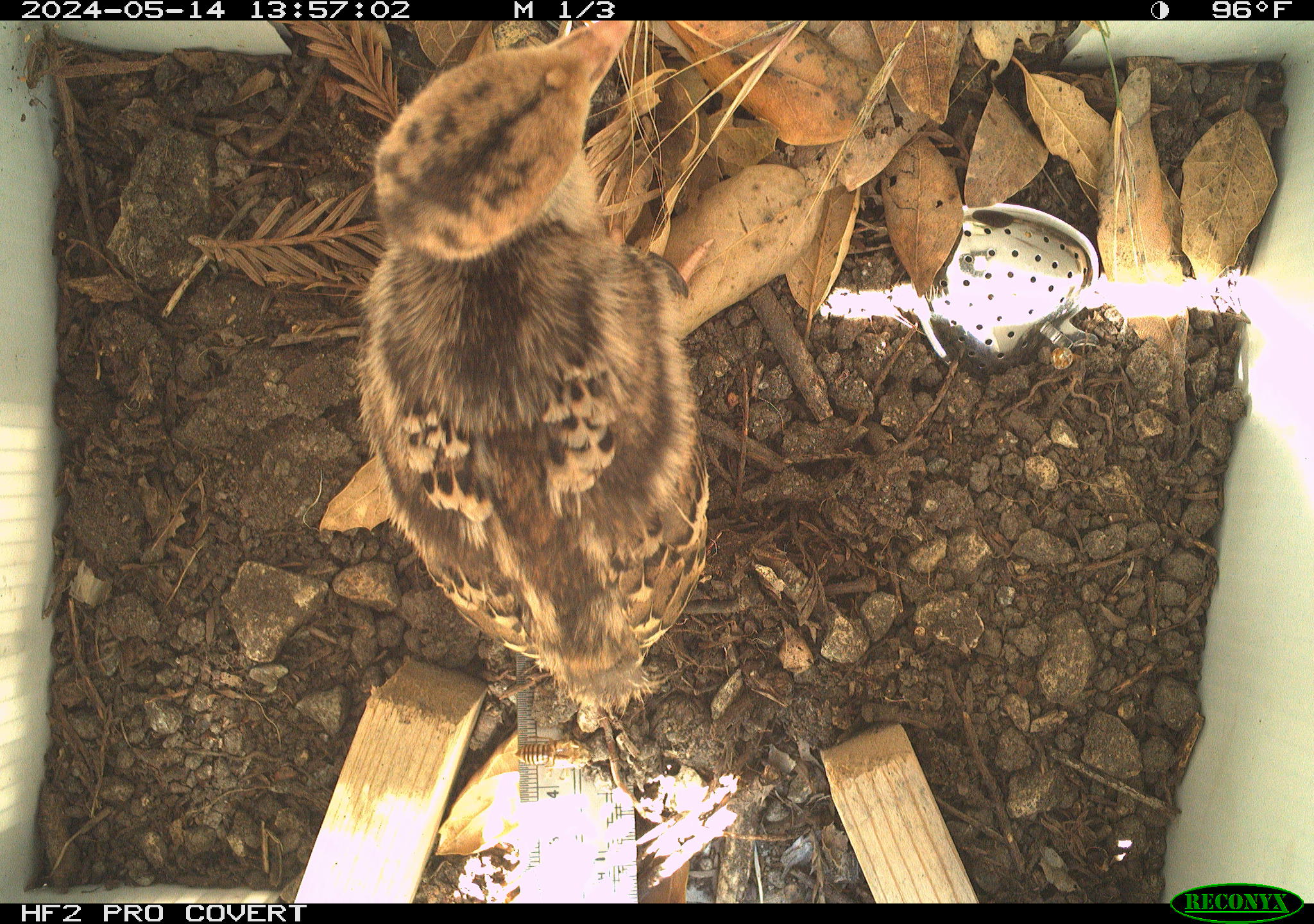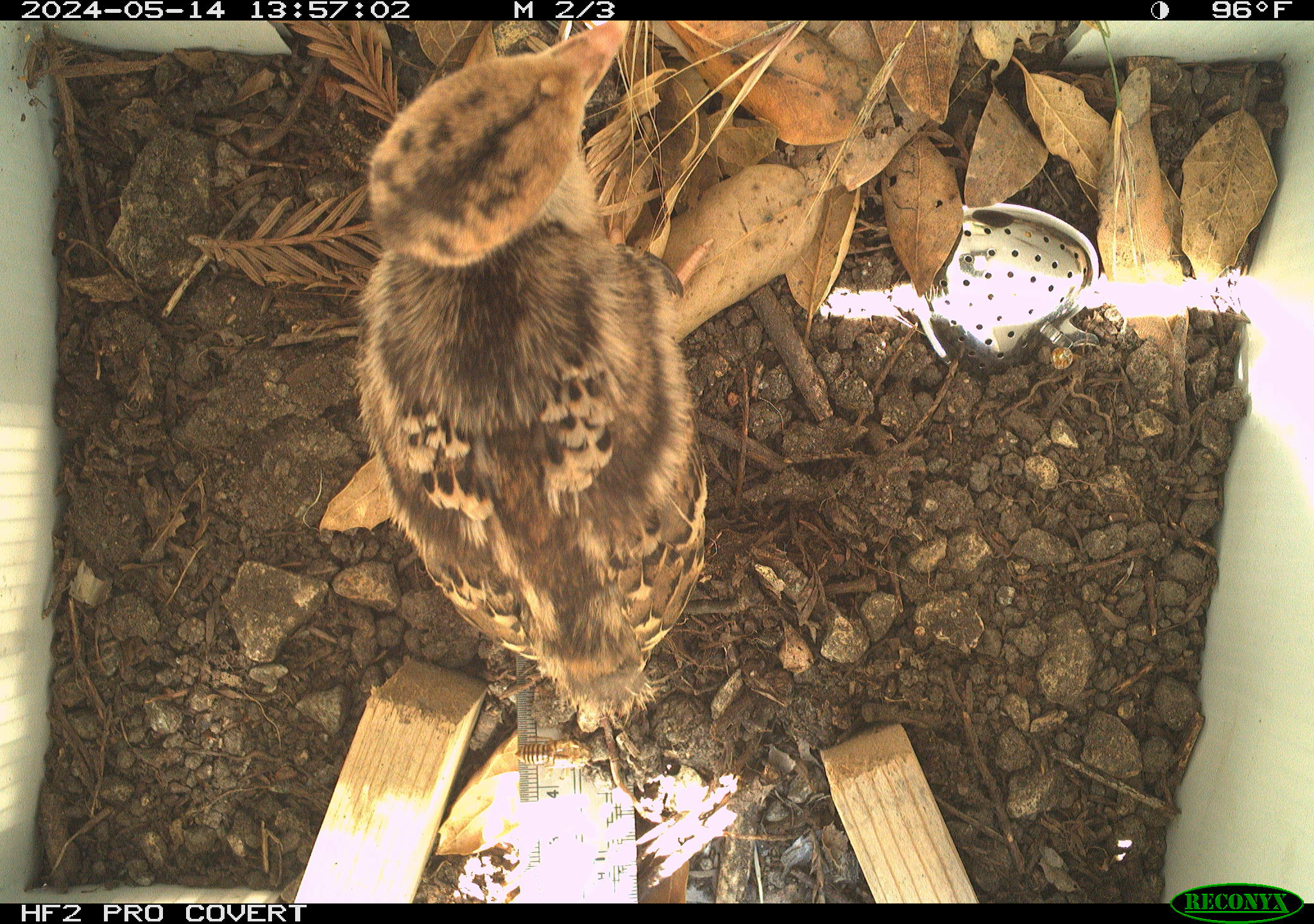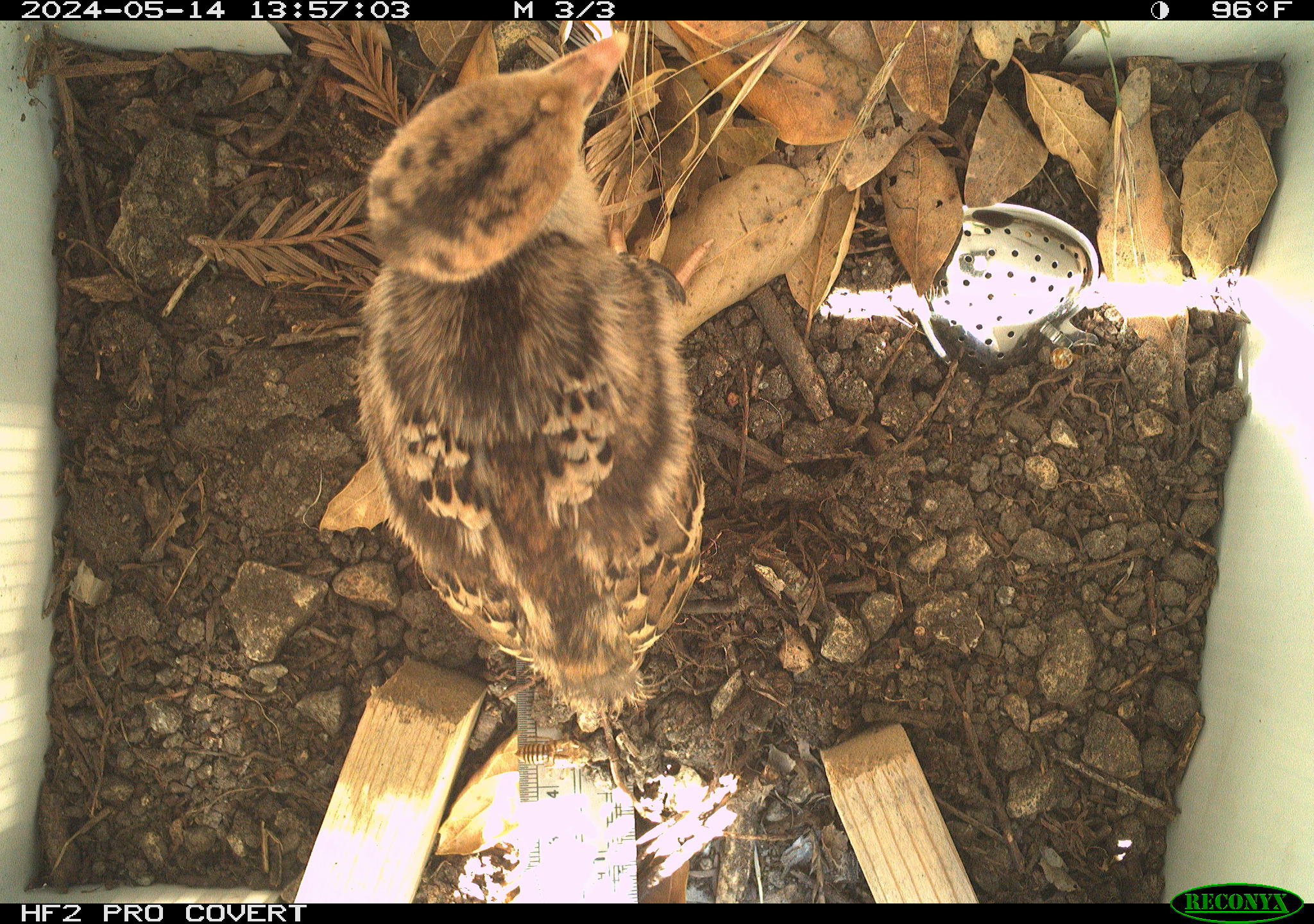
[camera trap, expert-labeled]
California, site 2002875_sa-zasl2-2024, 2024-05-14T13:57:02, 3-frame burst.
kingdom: Animalia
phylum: Chordata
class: Aves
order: Galliformes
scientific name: Galliformes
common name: fowl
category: galliformes order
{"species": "galliformes order (fowl) (Galliformes)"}